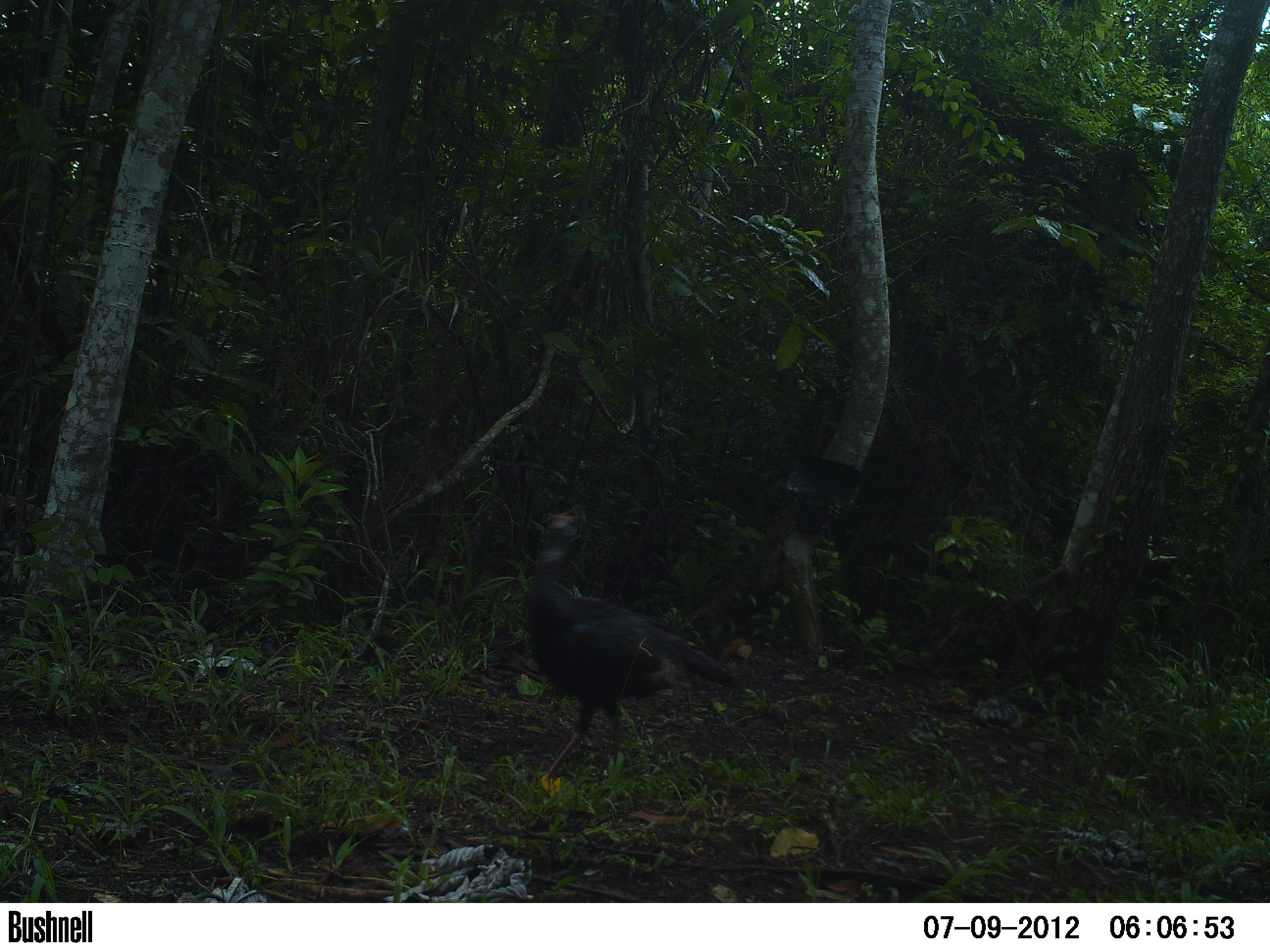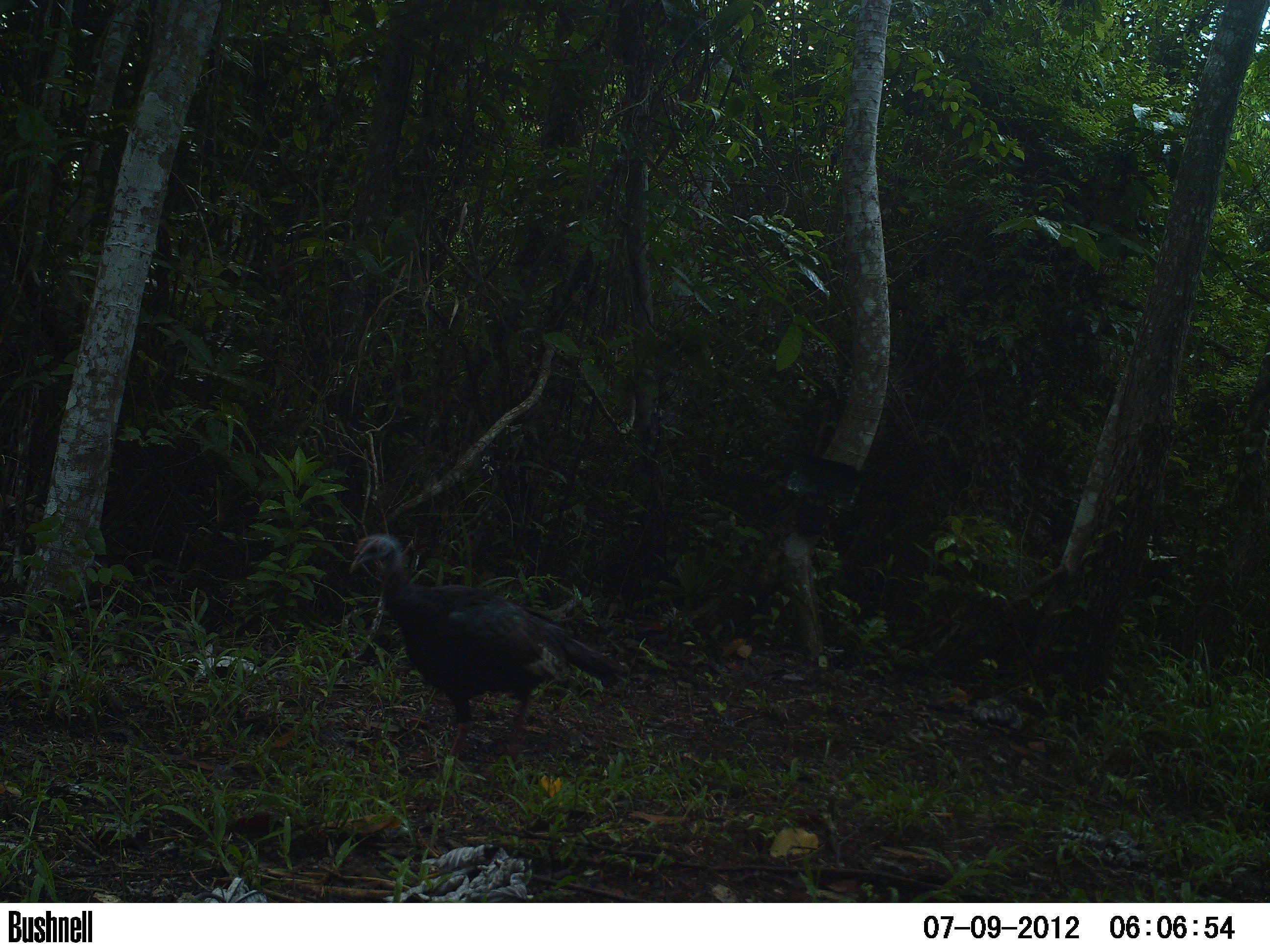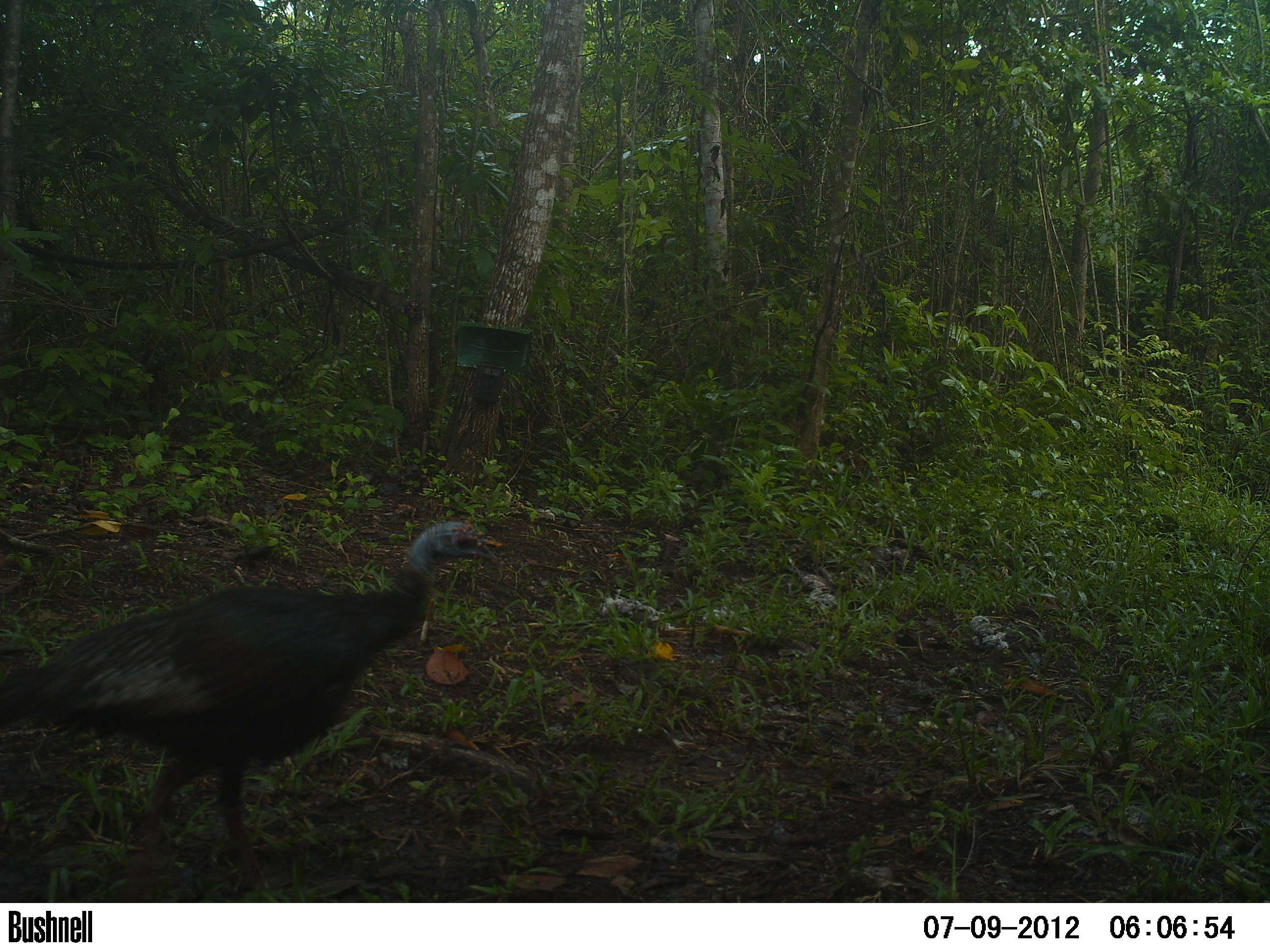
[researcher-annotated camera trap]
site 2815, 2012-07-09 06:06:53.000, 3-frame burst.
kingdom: Animalia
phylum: Chordata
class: Aves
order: Galliformes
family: Phasianidae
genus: Meleagris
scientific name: Meleagris ocellata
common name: ocellated turkey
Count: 1.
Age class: adult.